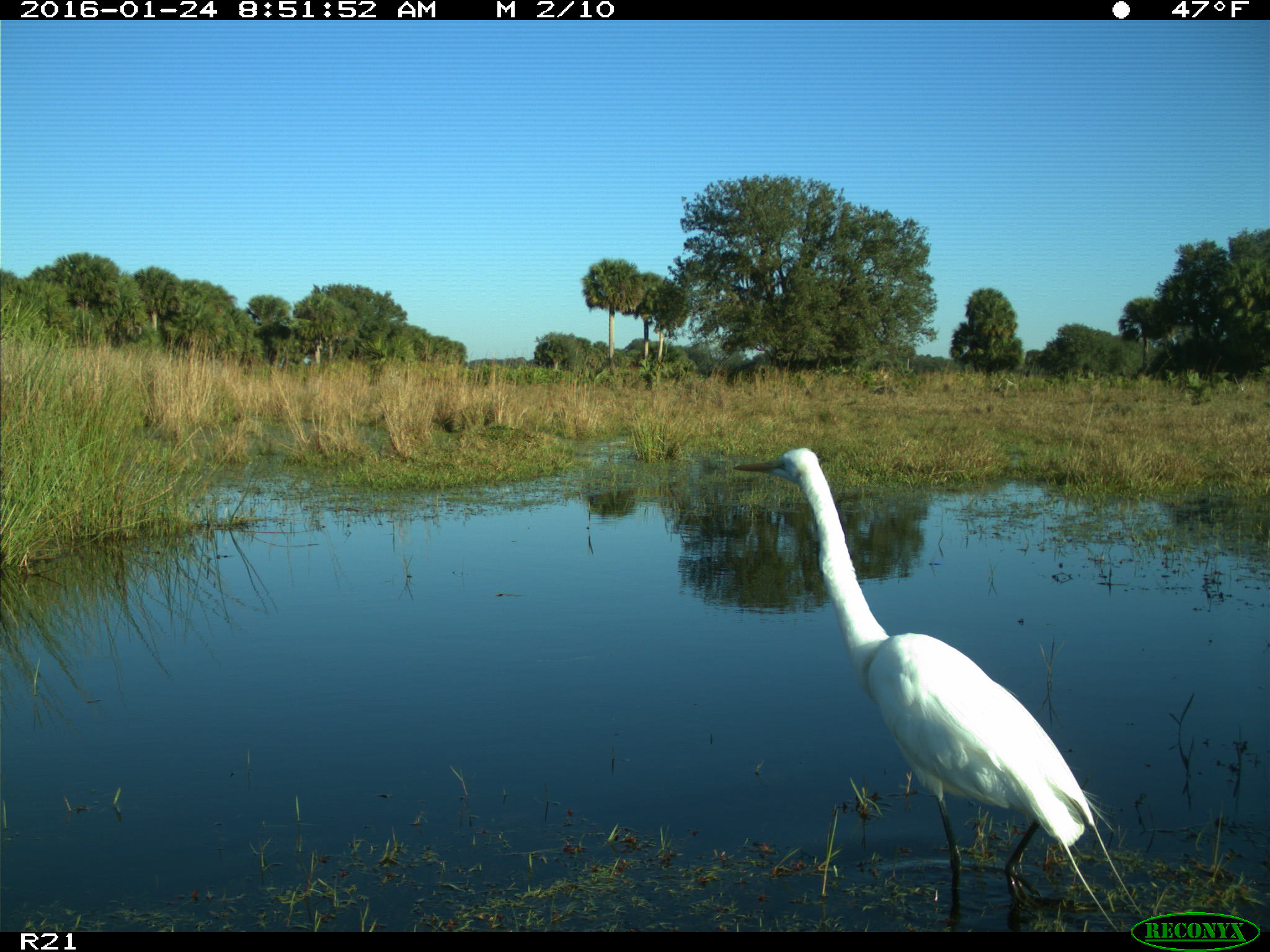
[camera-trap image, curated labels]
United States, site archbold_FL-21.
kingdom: Animalia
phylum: Chordata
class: Aves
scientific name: Aves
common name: birds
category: unidentified bird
Unidentified bird (birds) (Aves).